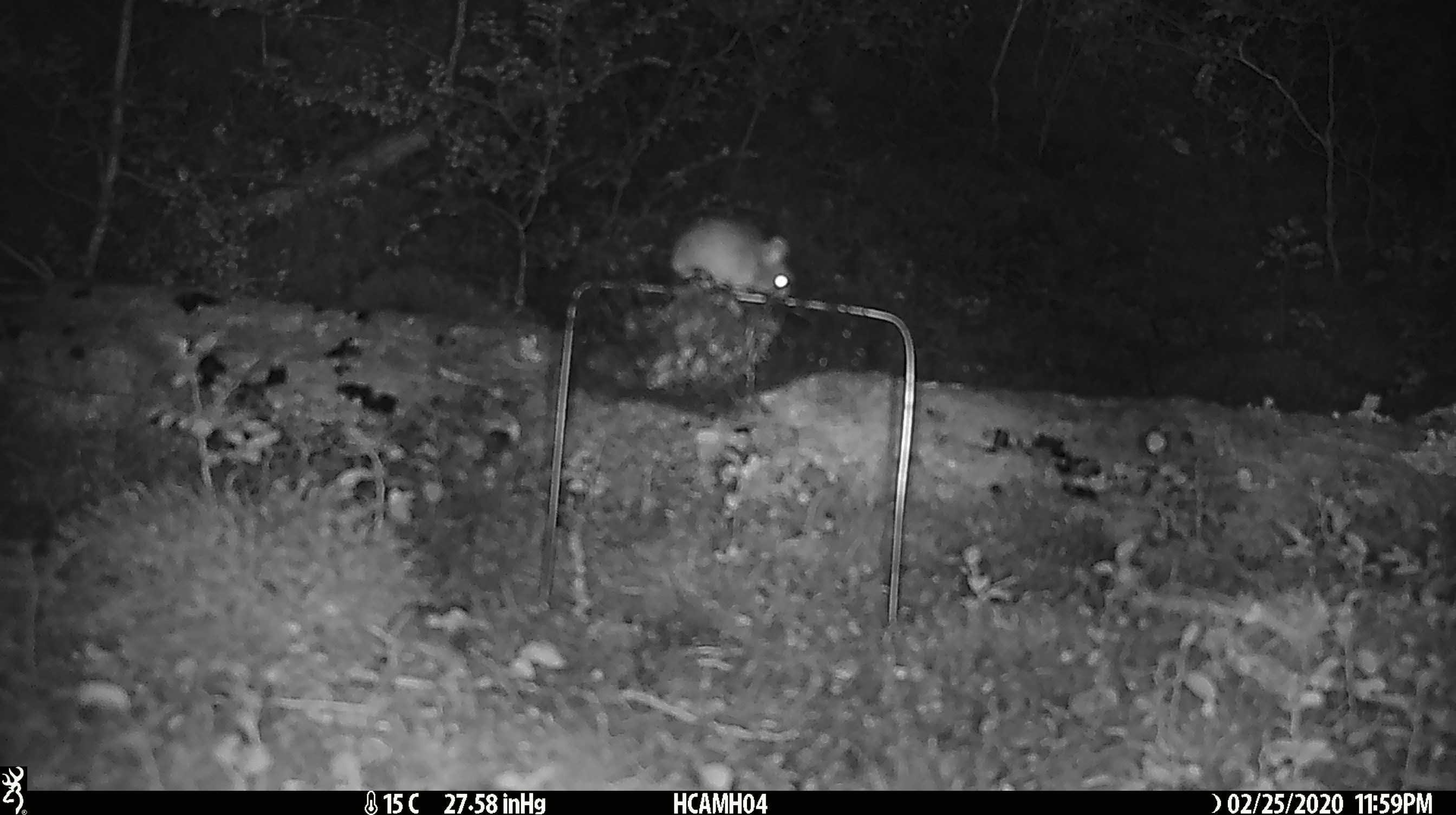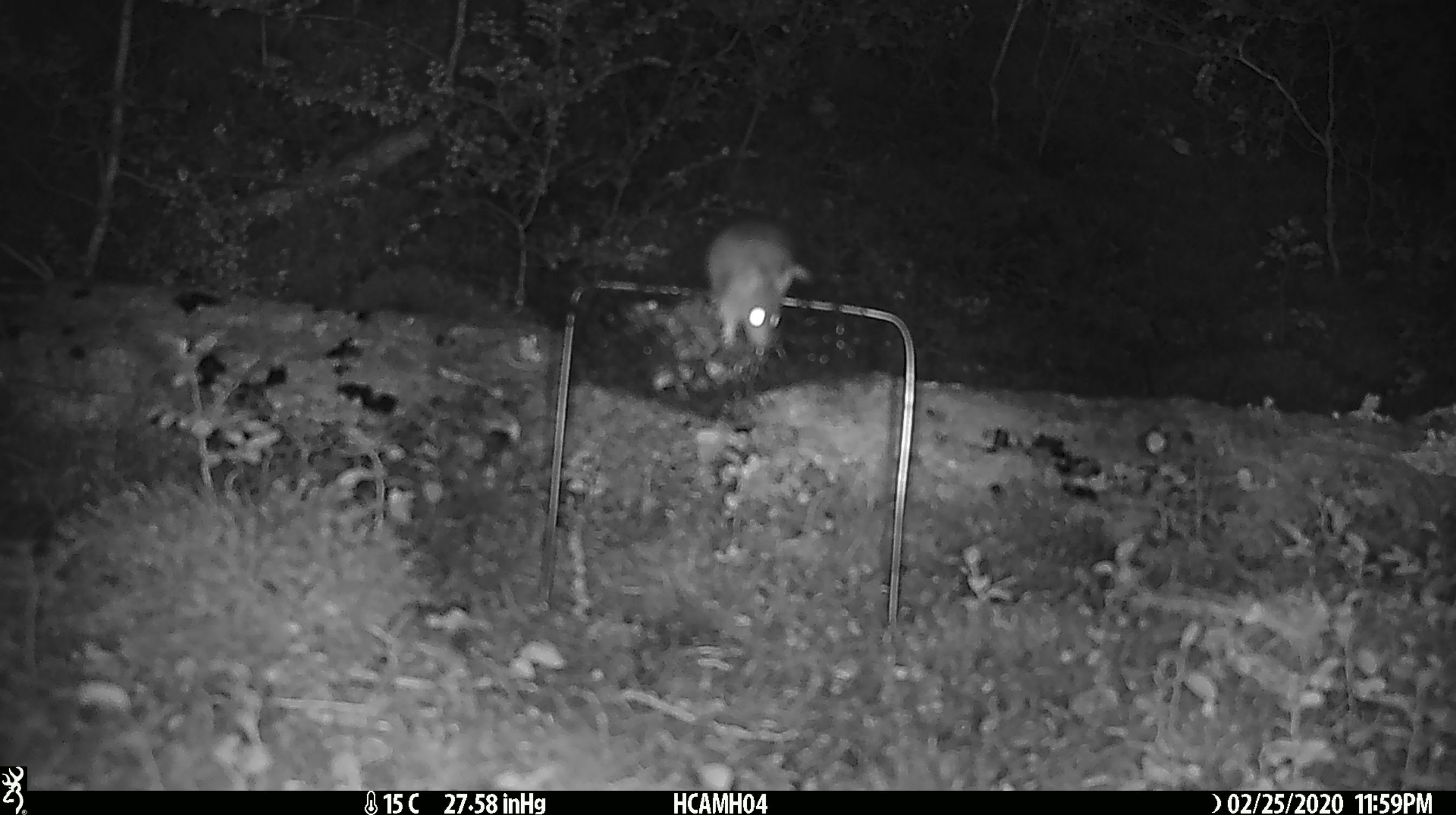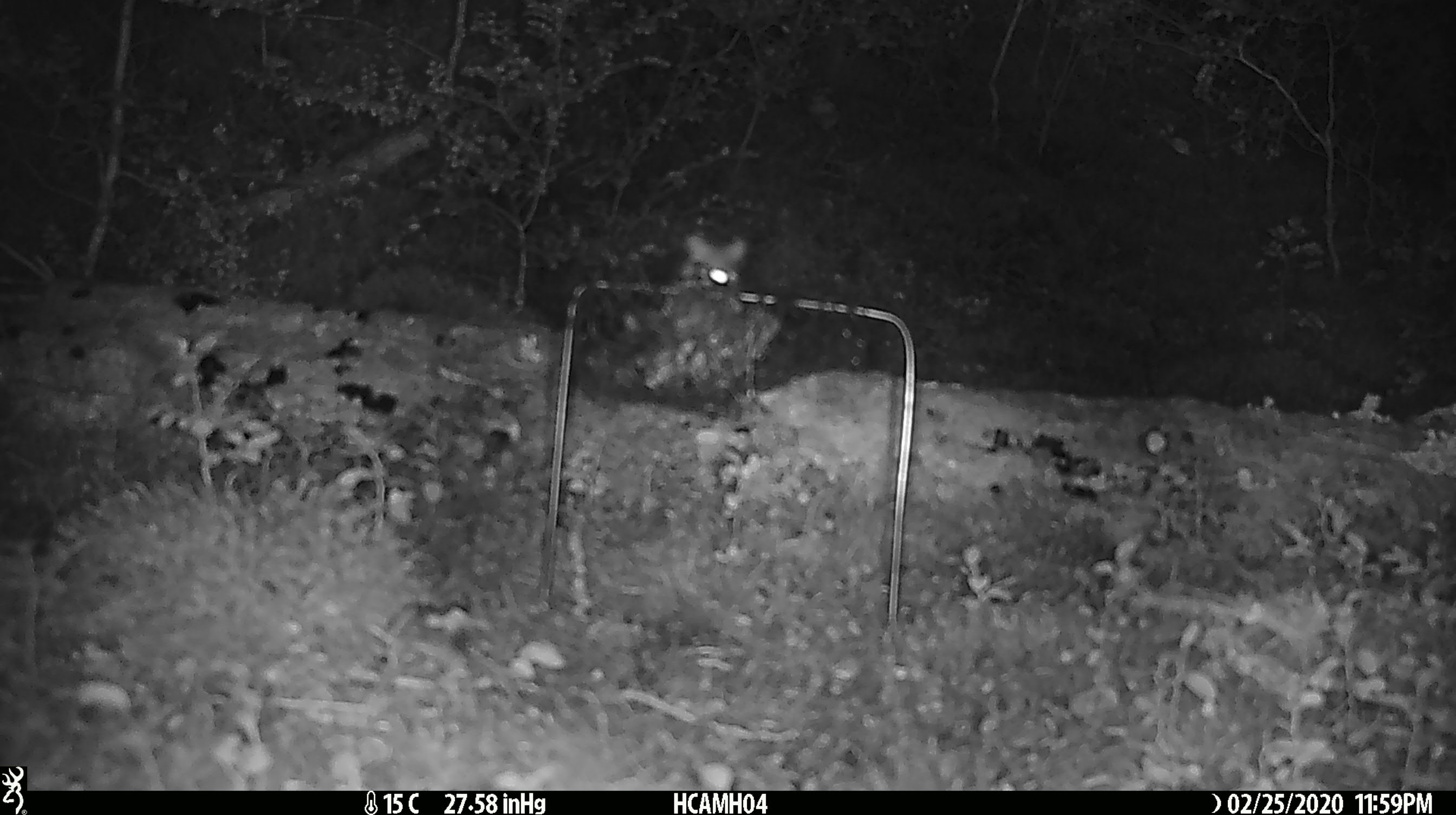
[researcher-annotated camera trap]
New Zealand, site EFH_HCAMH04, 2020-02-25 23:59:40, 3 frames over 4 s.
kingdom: Animalia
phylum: Chordata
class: Mammalia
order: Rodentia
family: Muridae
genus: Mus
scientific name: Mus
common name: mouse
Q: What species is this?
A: Mouse (Mus).